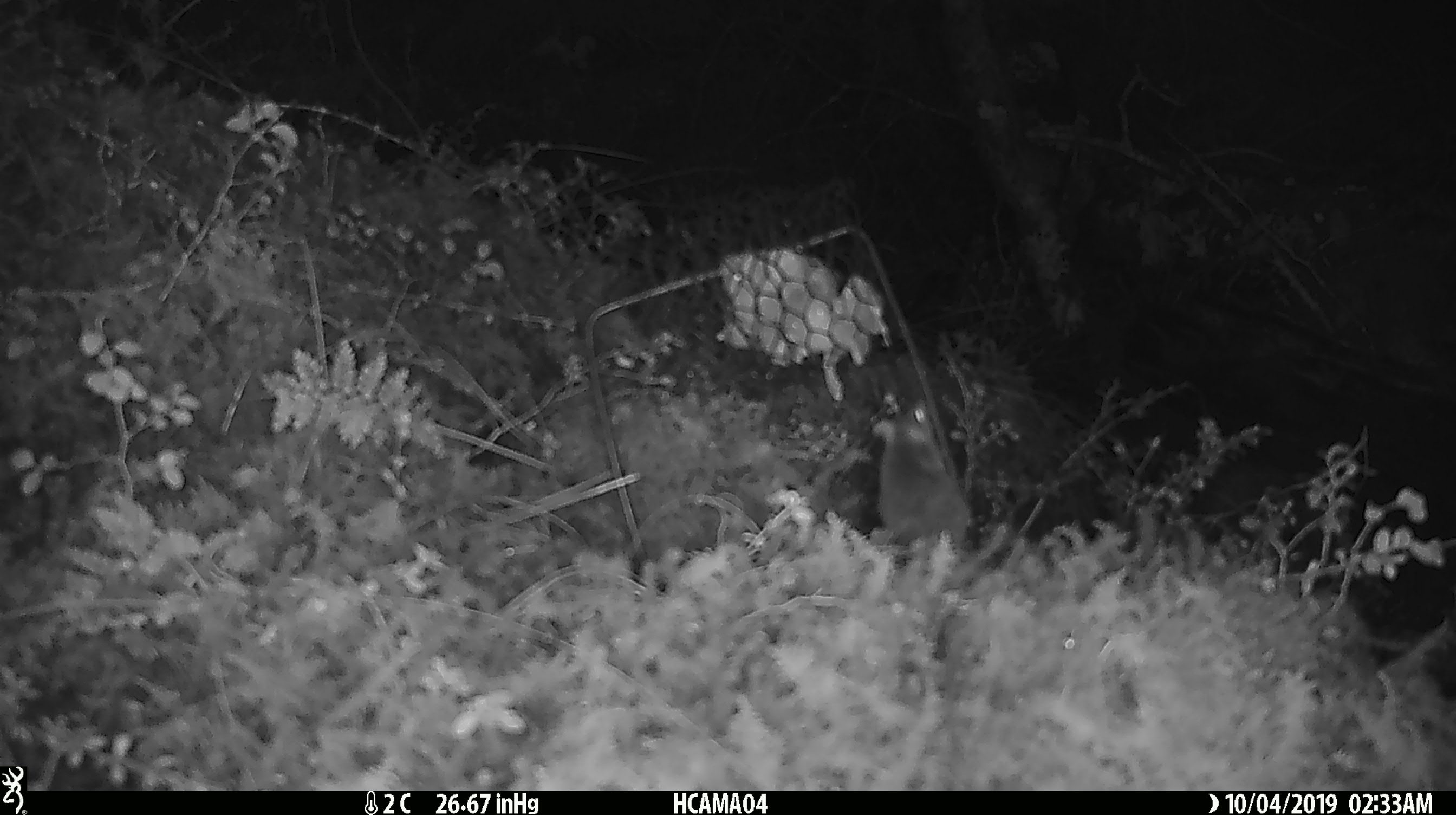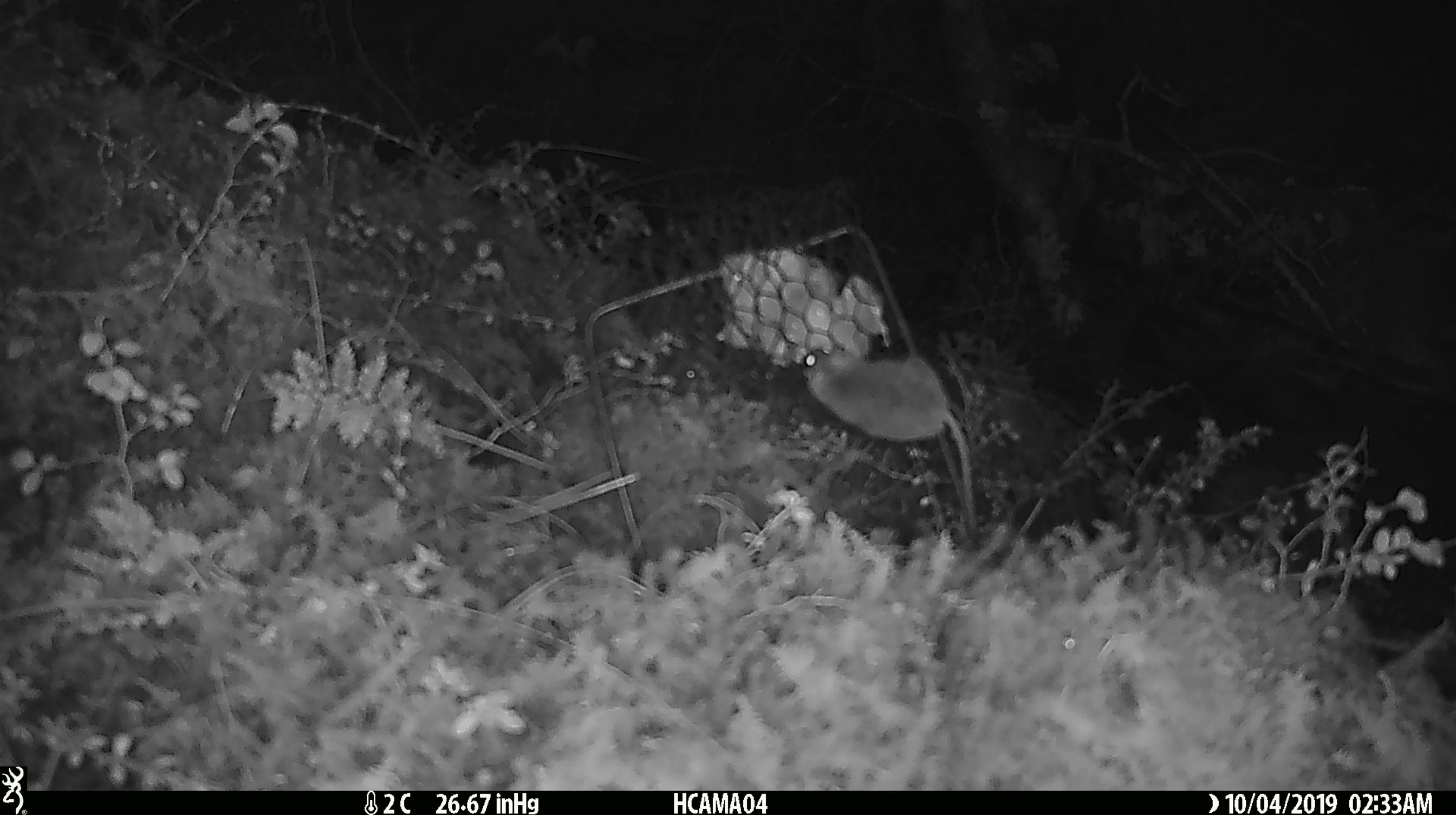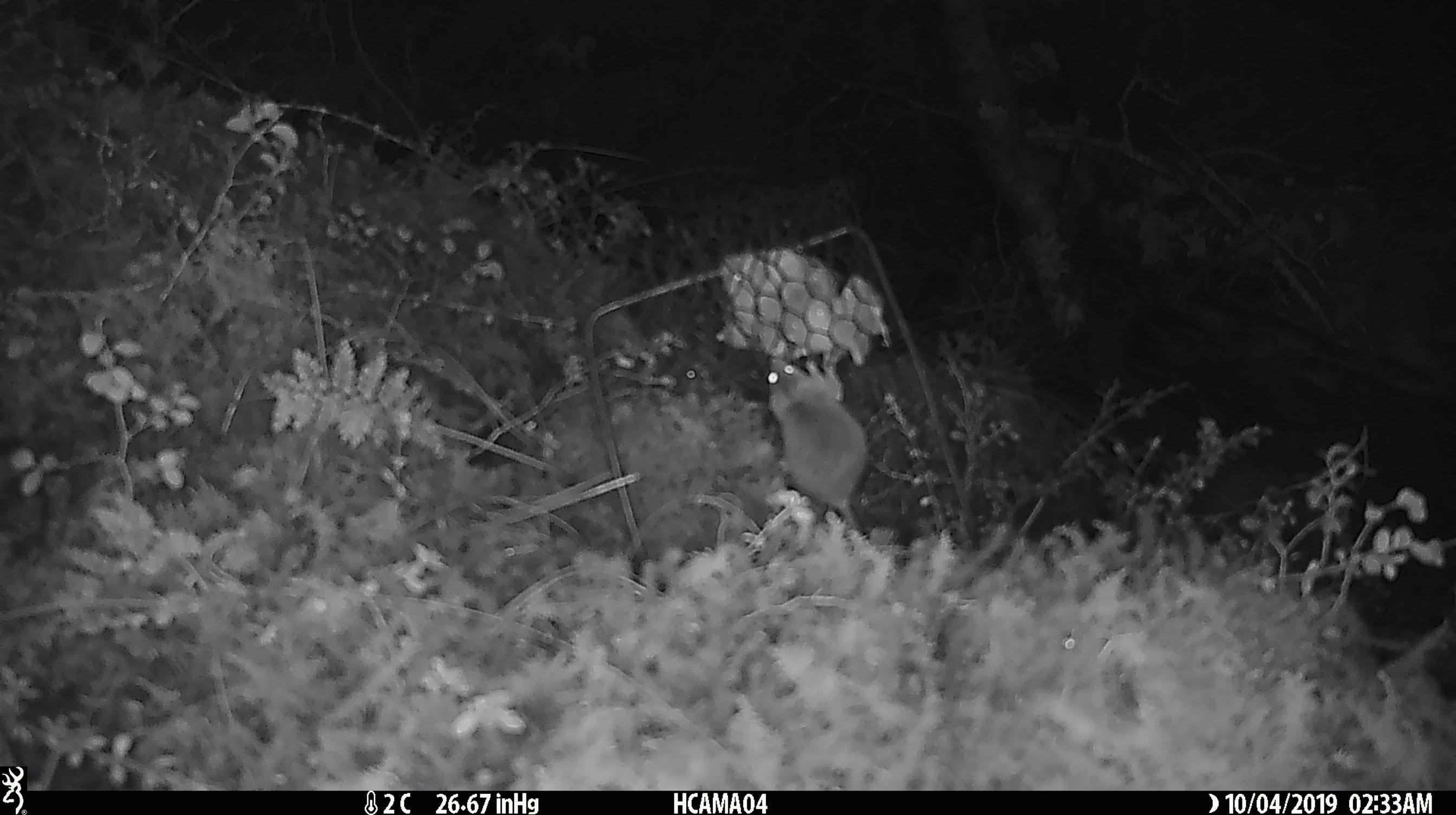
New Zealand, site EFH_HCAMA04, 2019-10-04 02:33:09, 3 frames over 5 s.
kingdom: Animalia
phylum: Chordata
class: Mammalia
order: Rodentia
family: Muridae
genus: Mus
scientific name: Mus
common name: mouse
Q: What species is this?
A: Mouse (Mus).